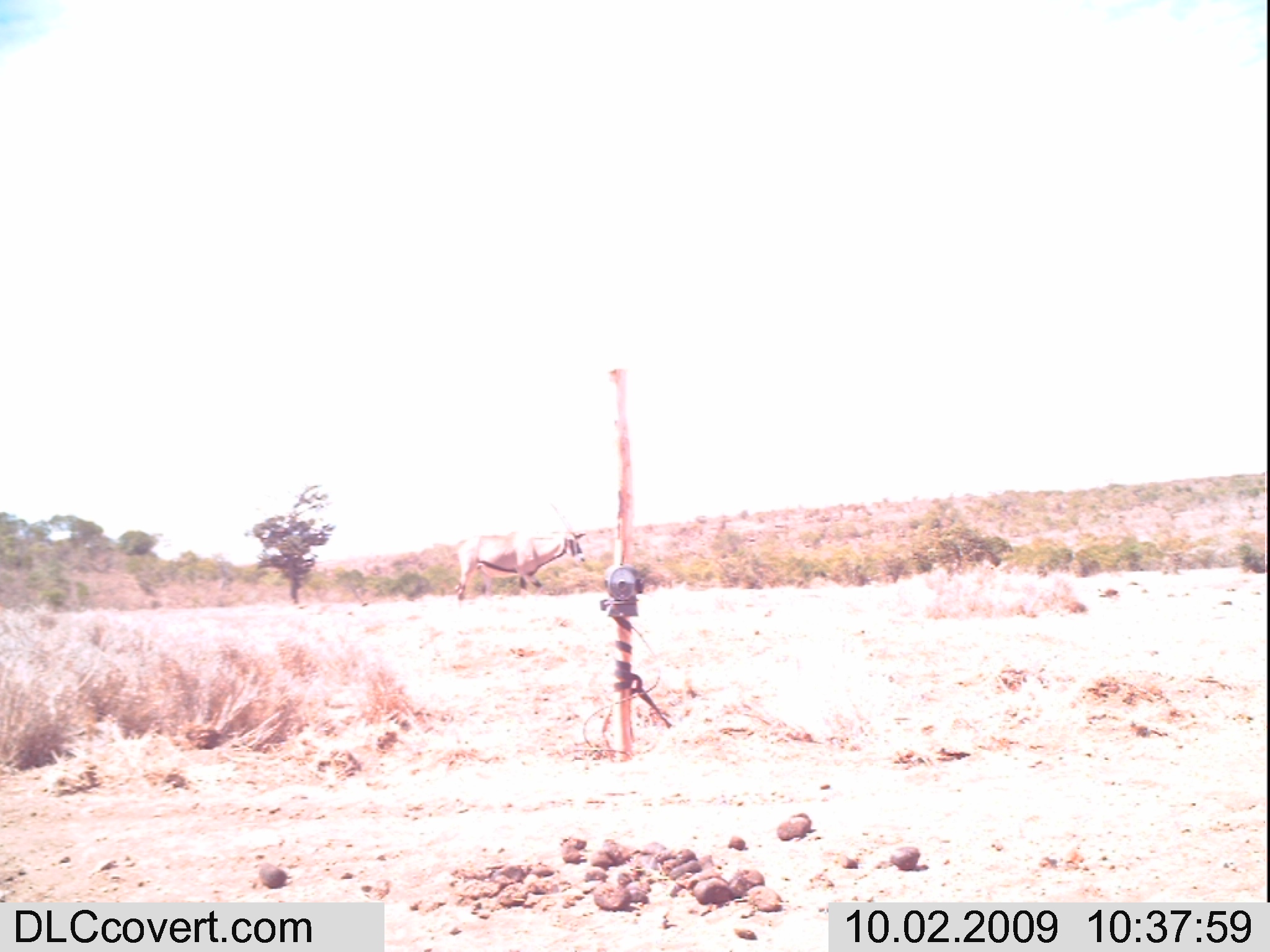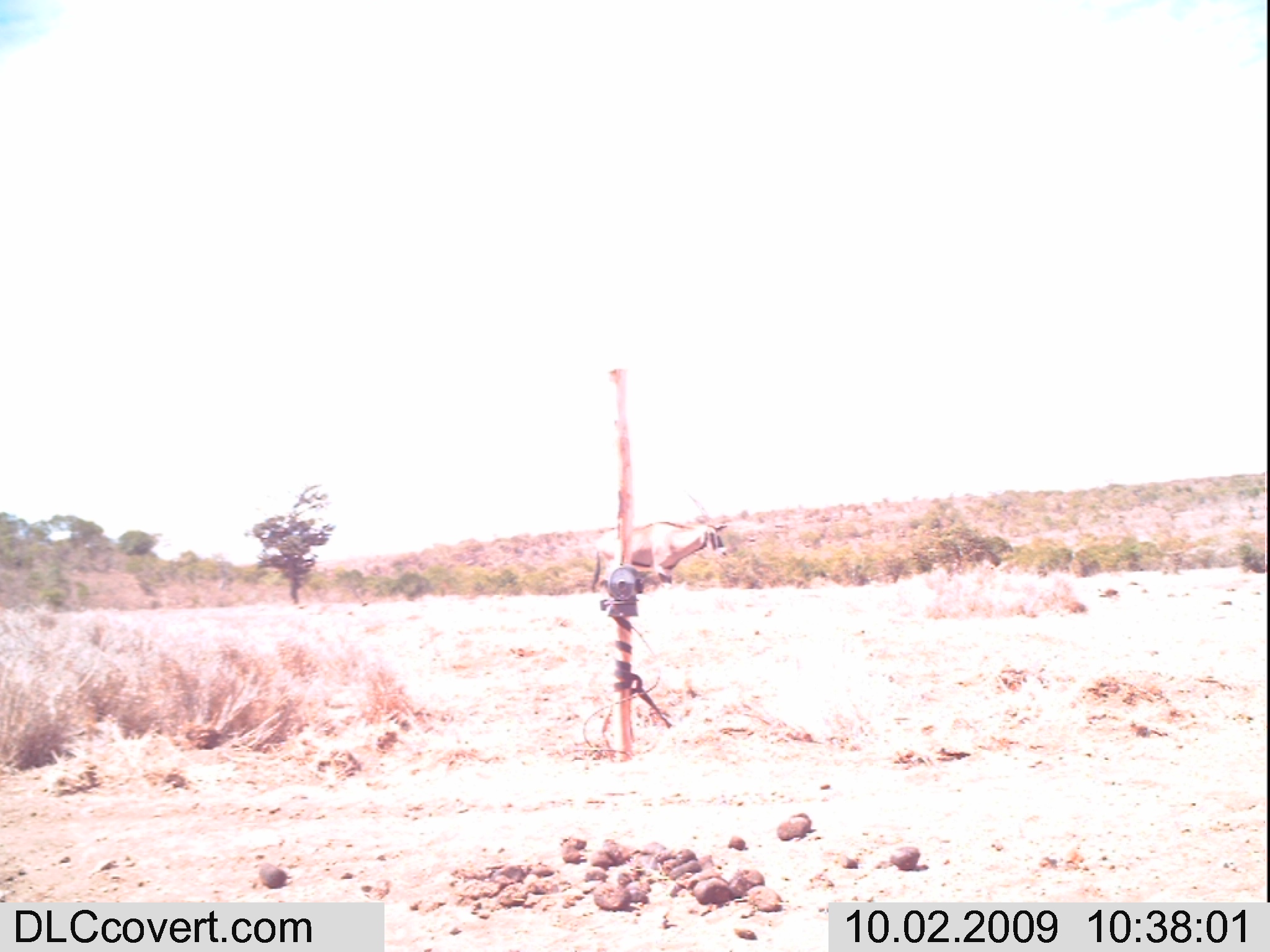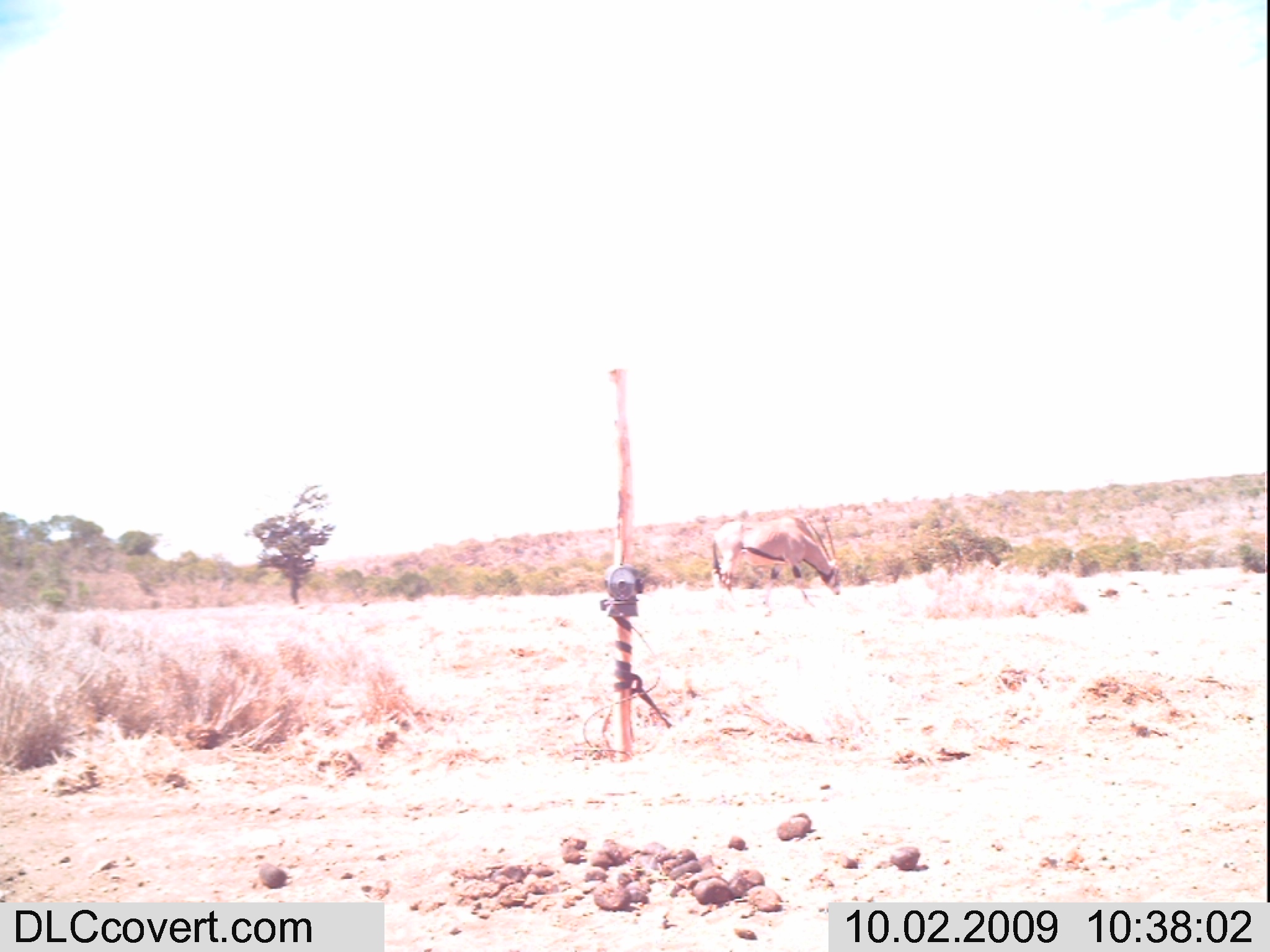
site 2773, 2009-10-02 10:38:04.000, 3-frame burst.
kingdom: Animalia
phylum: Chordata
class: Mammalia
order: Artiodactyla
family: Bovidae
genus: Oryx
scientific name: Oryx beisa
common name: east african oryx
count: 1